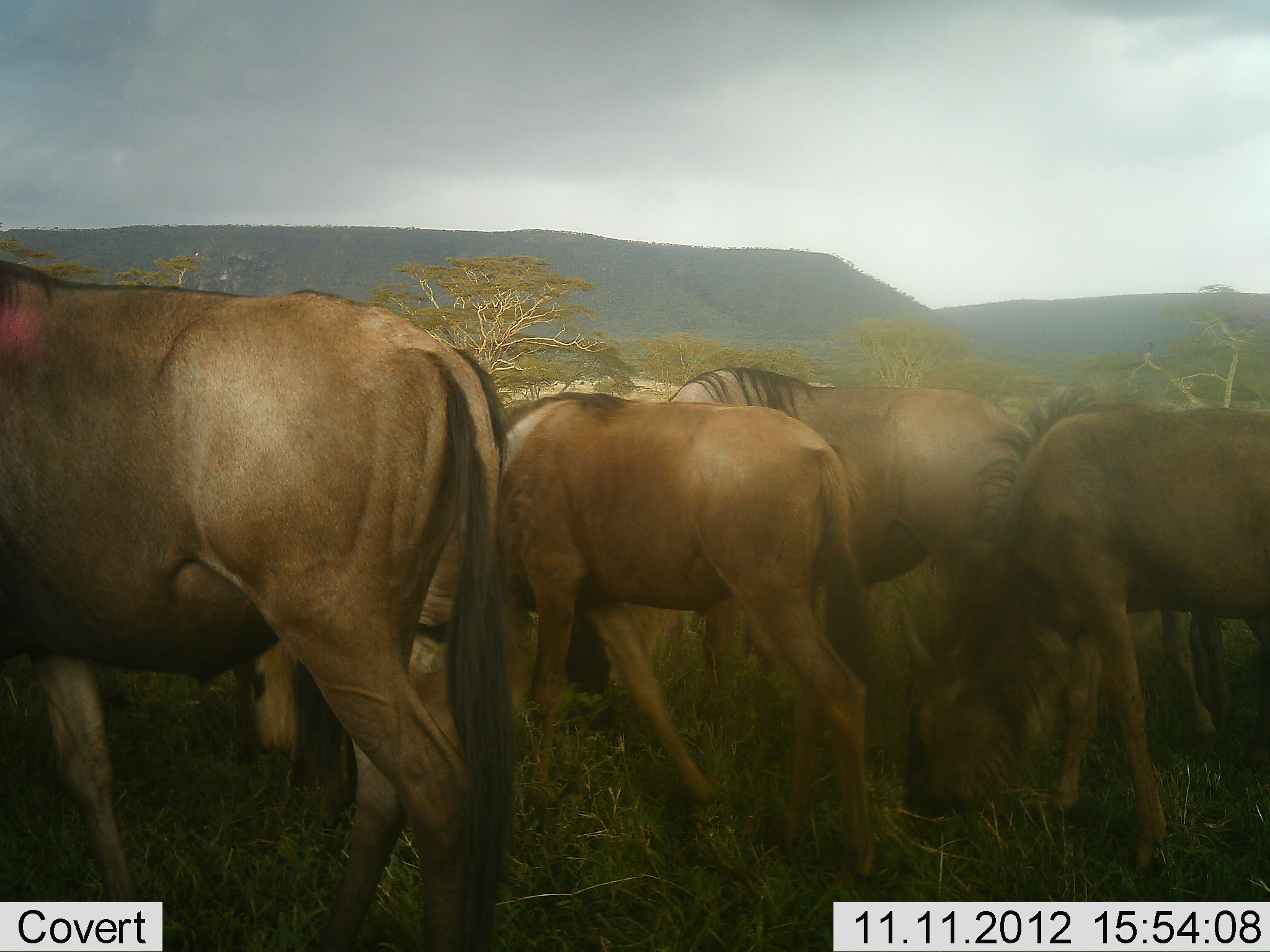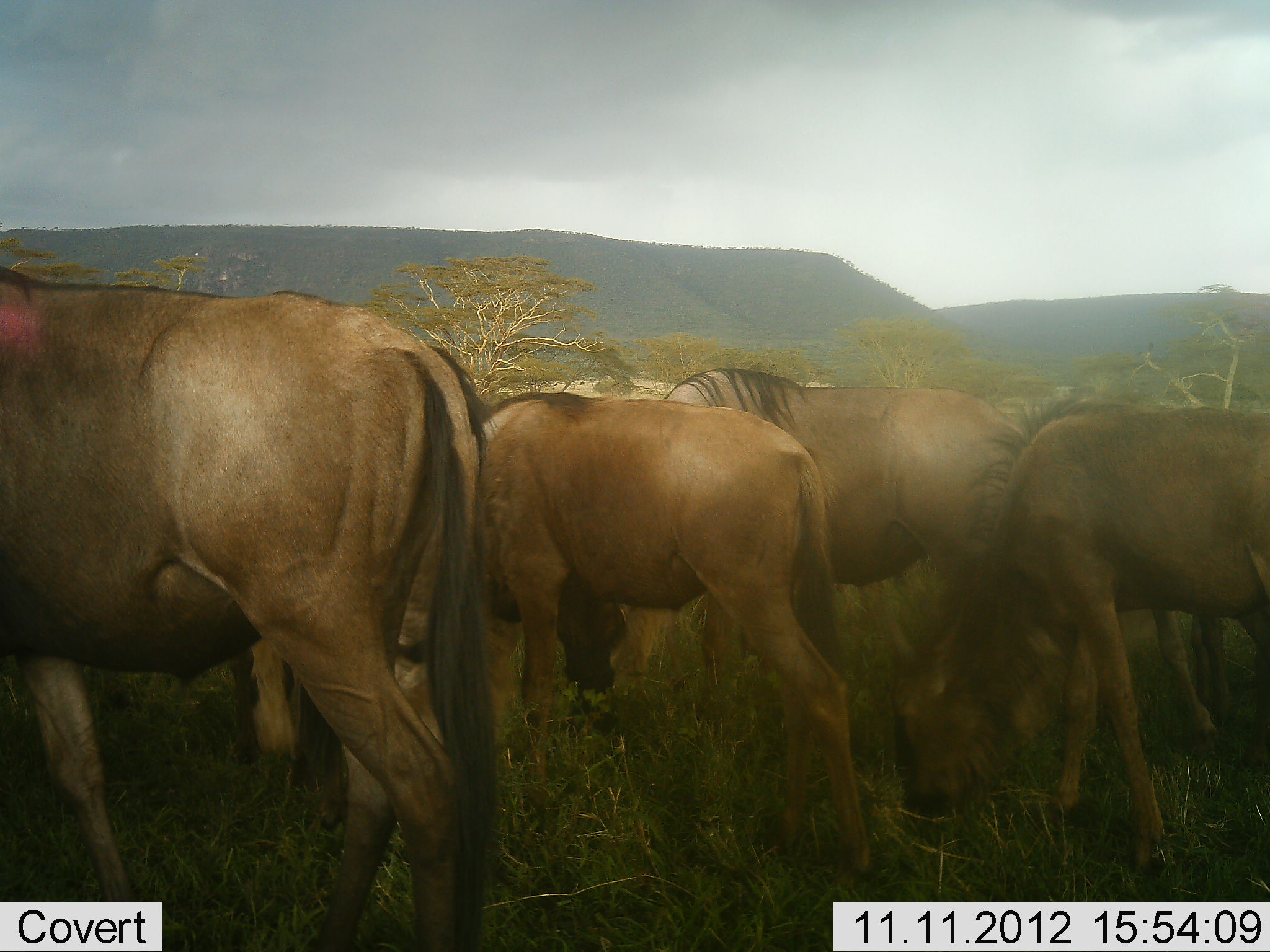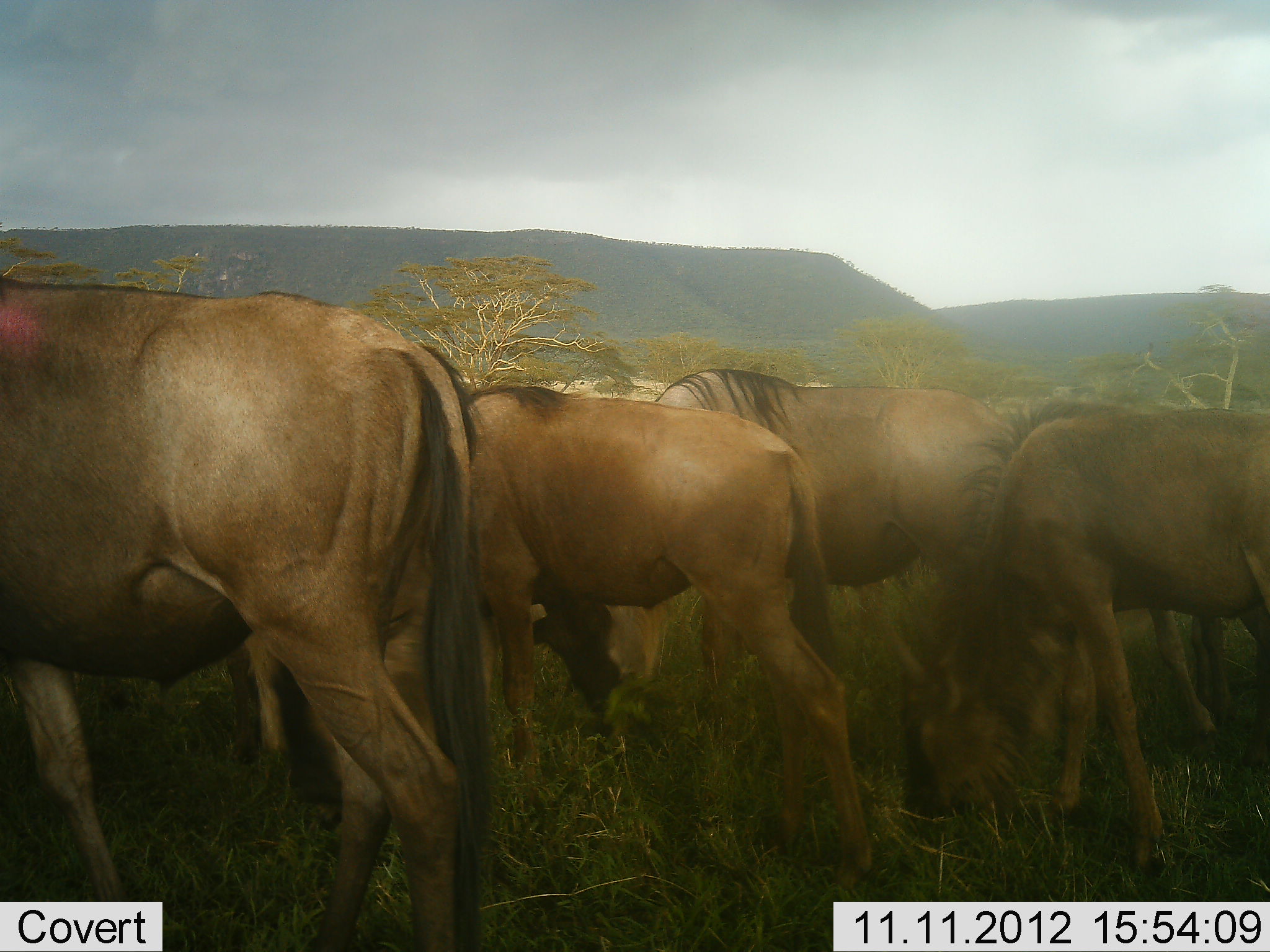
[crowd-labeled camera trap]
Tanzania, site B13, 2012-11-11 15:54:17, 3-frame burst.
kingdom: Animalia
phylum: Chordata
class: Mammalia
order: Artiodactyla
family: Bovidae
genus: Connochaetes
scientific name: Connochaetes taurinus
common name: blue wildebeest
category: wildebeest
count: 5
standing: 30%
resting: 0%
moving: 20%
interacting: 0%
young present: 20%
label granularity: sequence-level